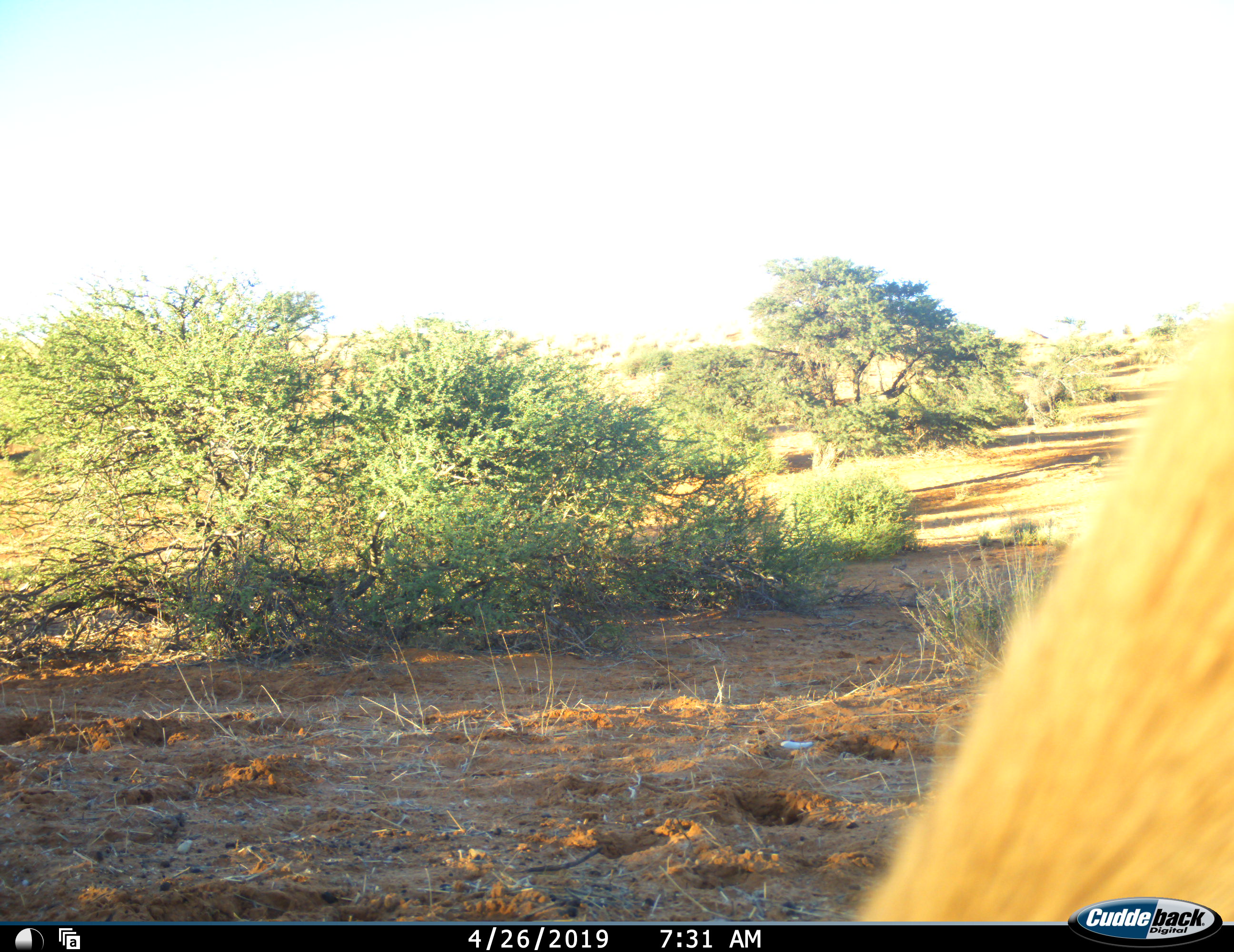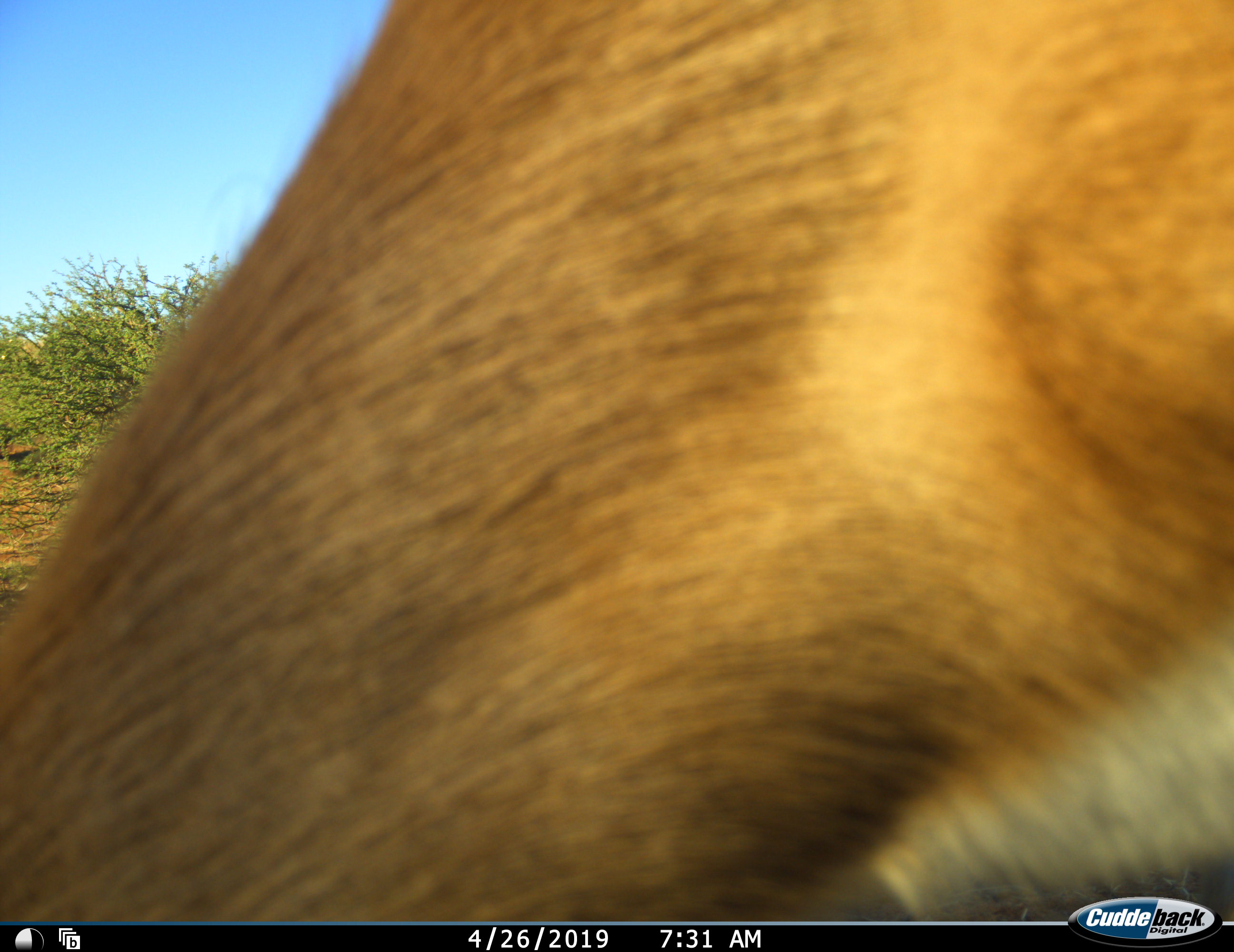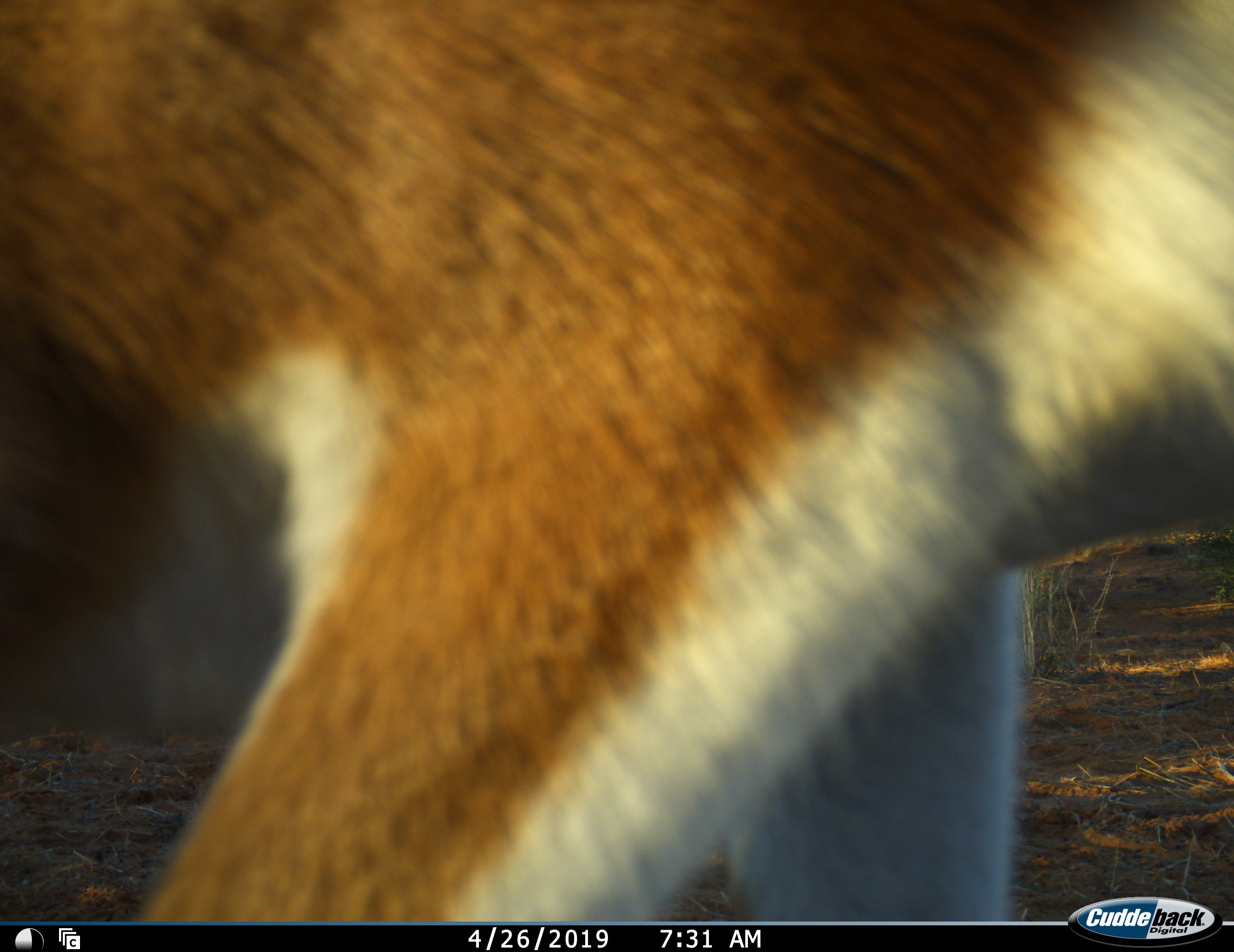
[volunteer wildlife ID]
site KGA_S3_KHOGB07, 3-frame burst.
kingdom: Animalia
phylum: Chordata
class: Mammalia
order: Artiodactyla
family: Bovidae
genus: Antidorcas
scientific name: Antidorcas marsupialis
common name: springbok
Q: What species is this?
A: Springbok (Antidorcas marsupialis).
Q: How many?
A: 1.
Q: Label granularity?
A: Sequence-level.